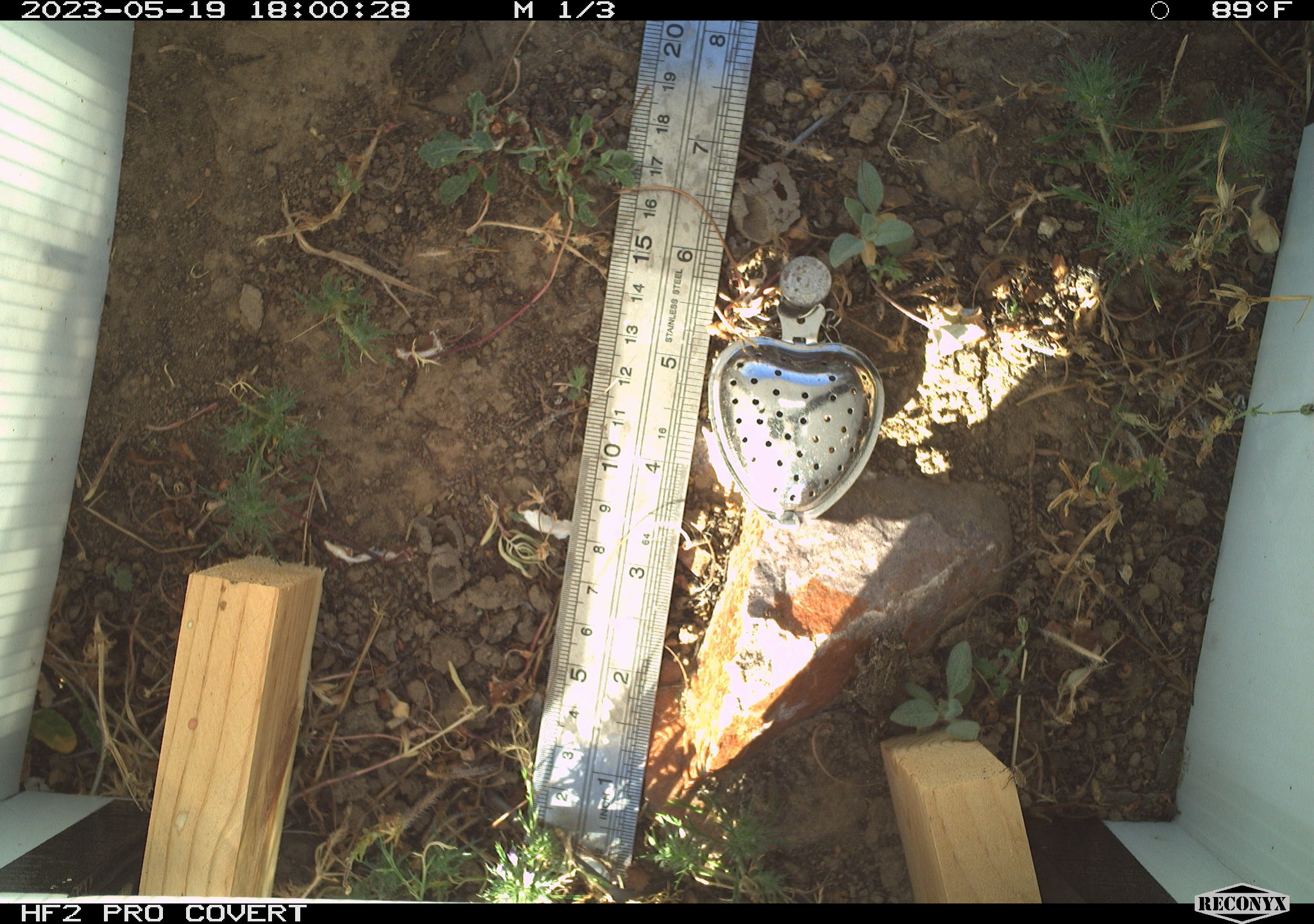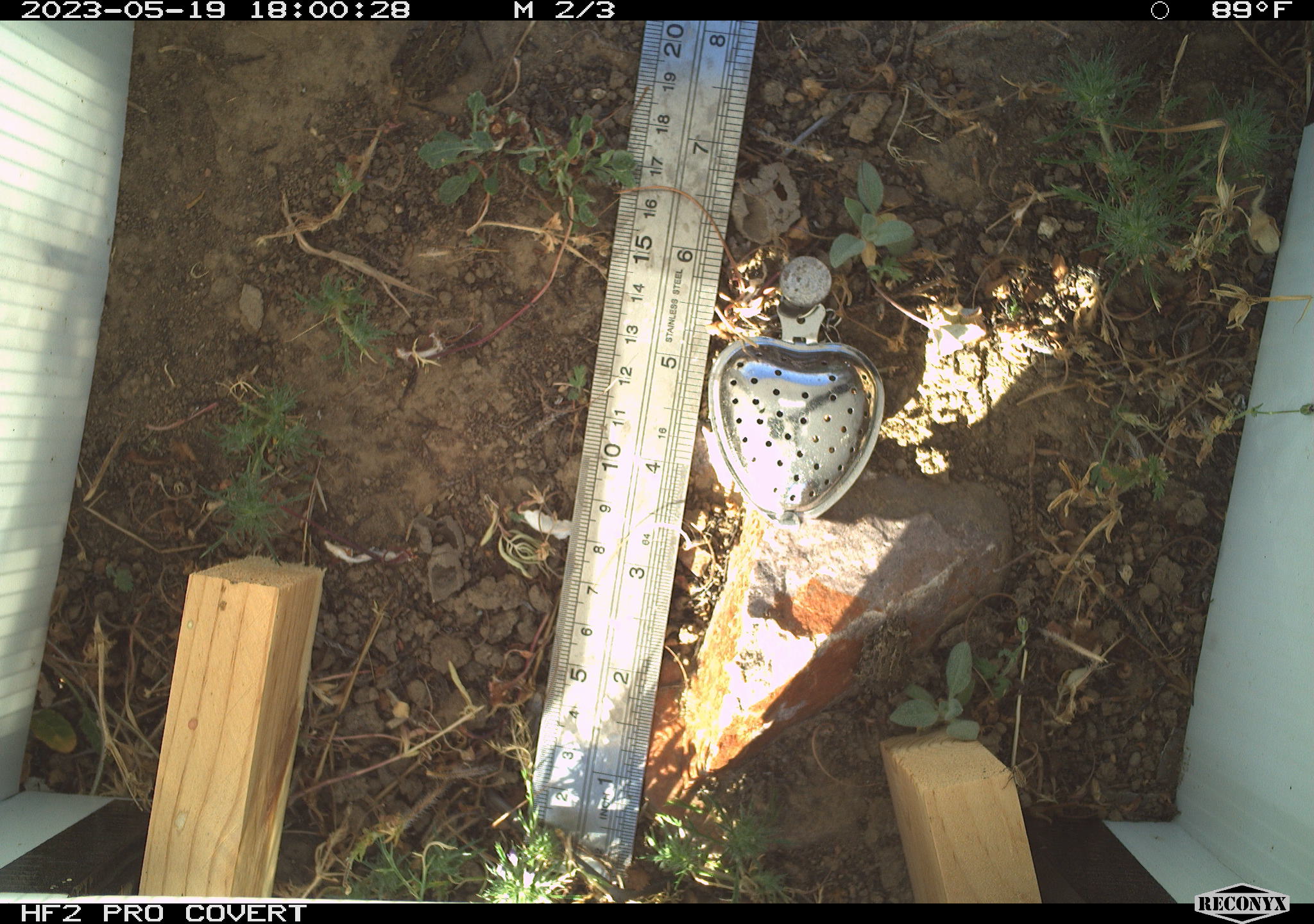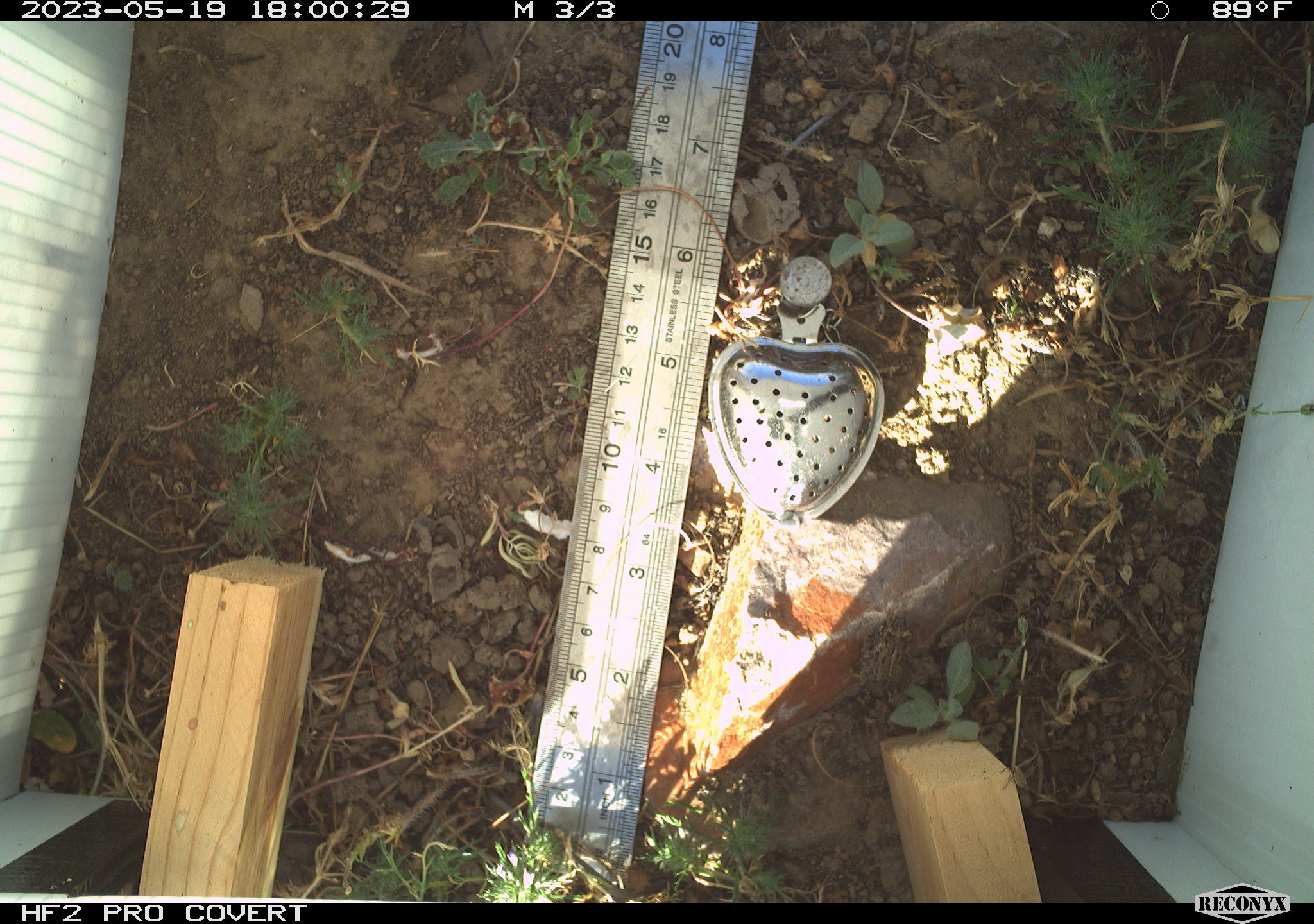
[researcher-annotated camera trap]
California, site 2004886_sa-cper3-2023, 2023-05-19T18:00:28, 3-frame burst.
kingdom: Animalia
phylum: Chordata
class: Amphibia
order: Anura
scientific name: Anura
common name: frogs